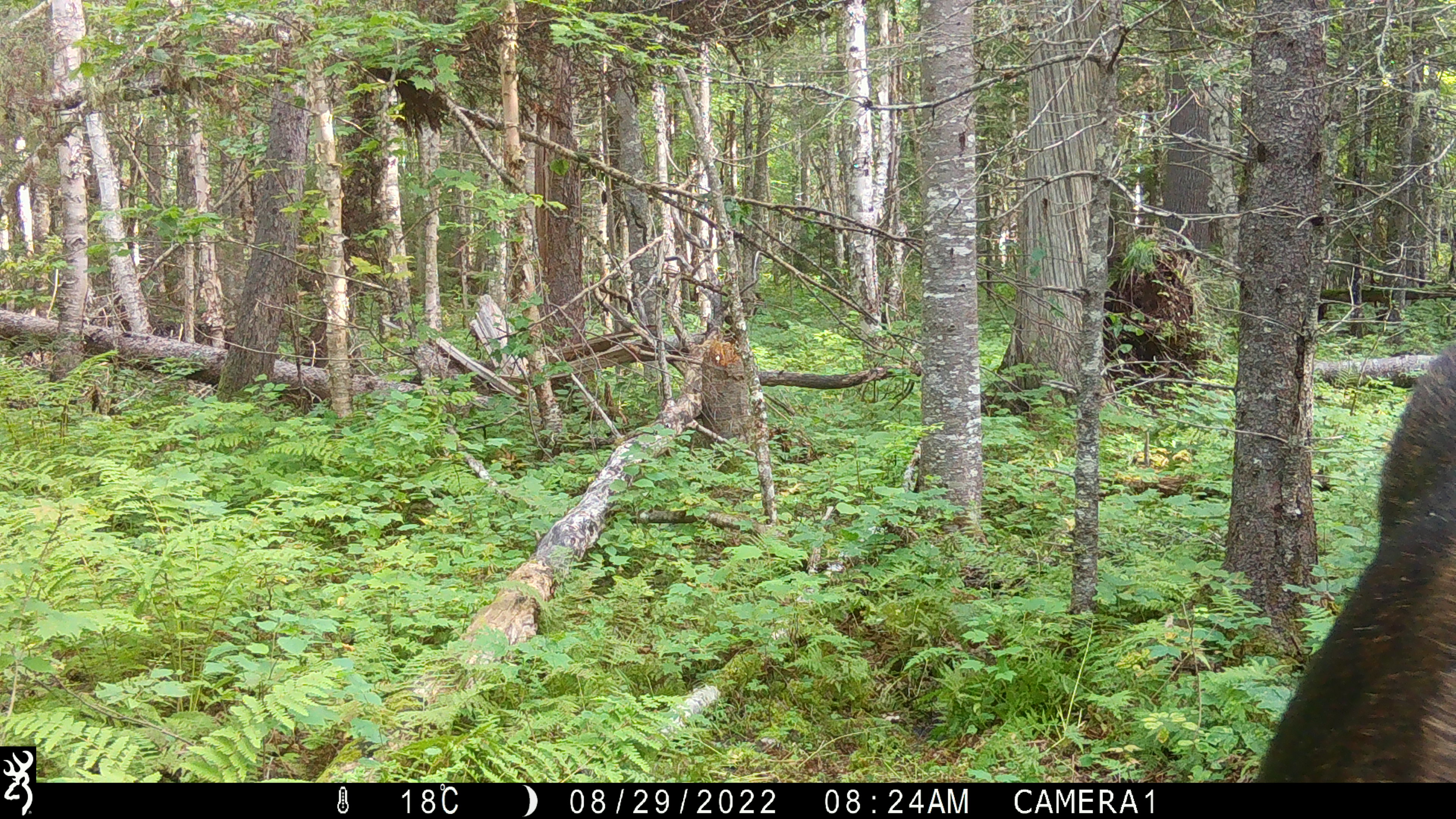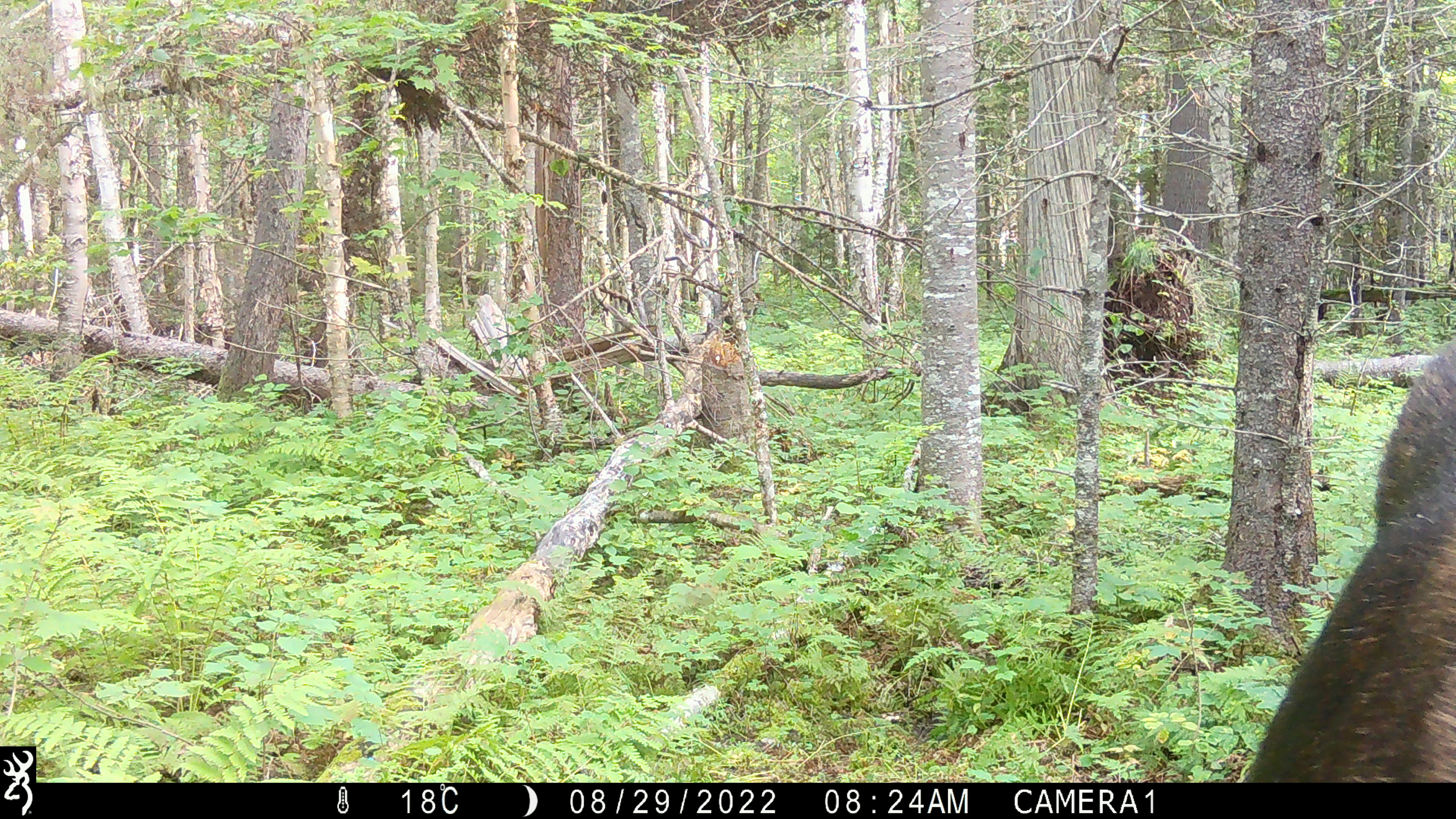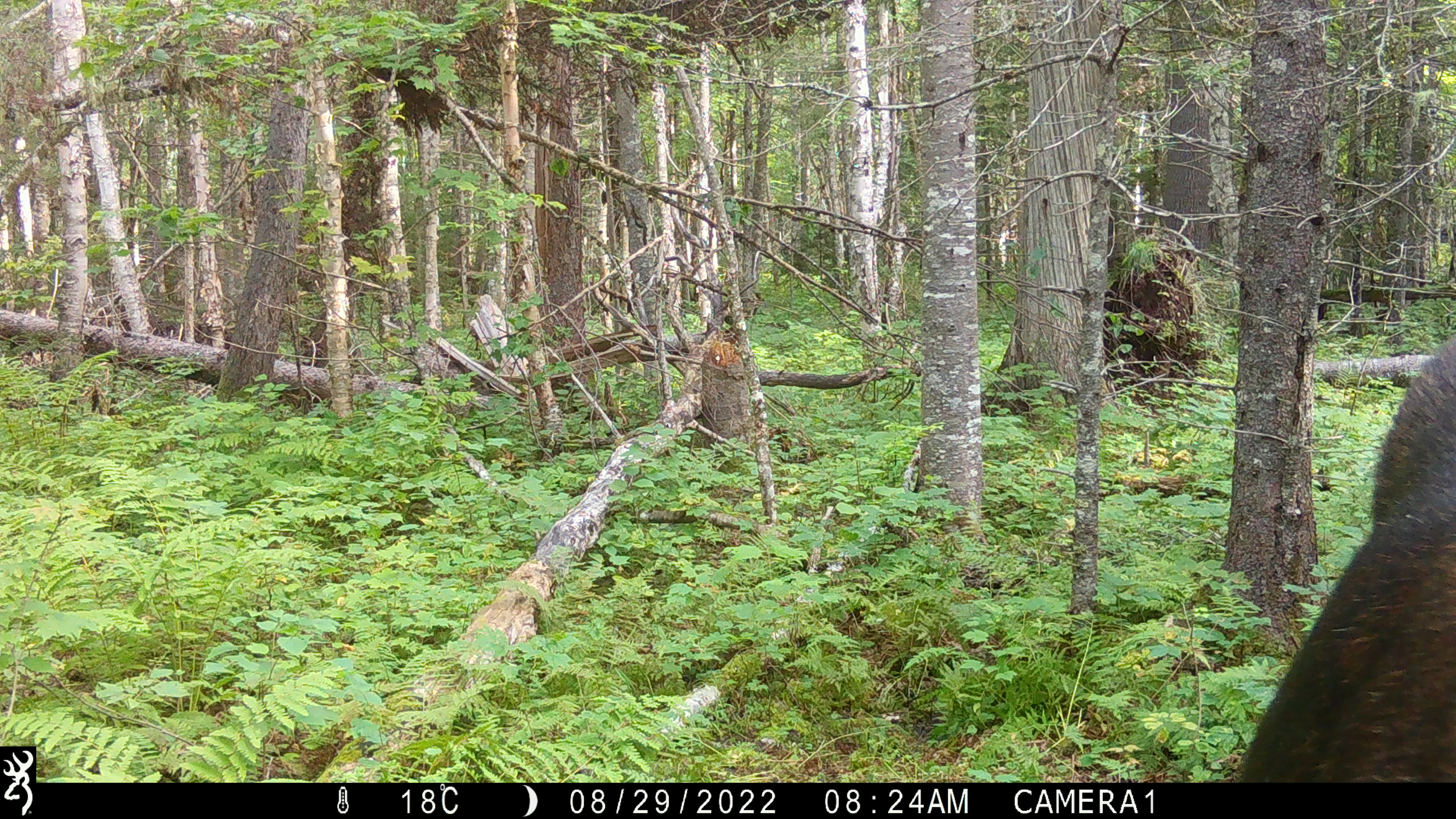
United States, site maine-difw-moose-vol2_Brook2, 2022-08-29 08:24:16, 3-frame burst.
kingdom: Animalia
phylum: Chordata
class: Mammalia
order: Artiodactyla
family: Cervidae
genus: Alces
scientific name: Alces alces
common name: moose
Moose (Alces alces).